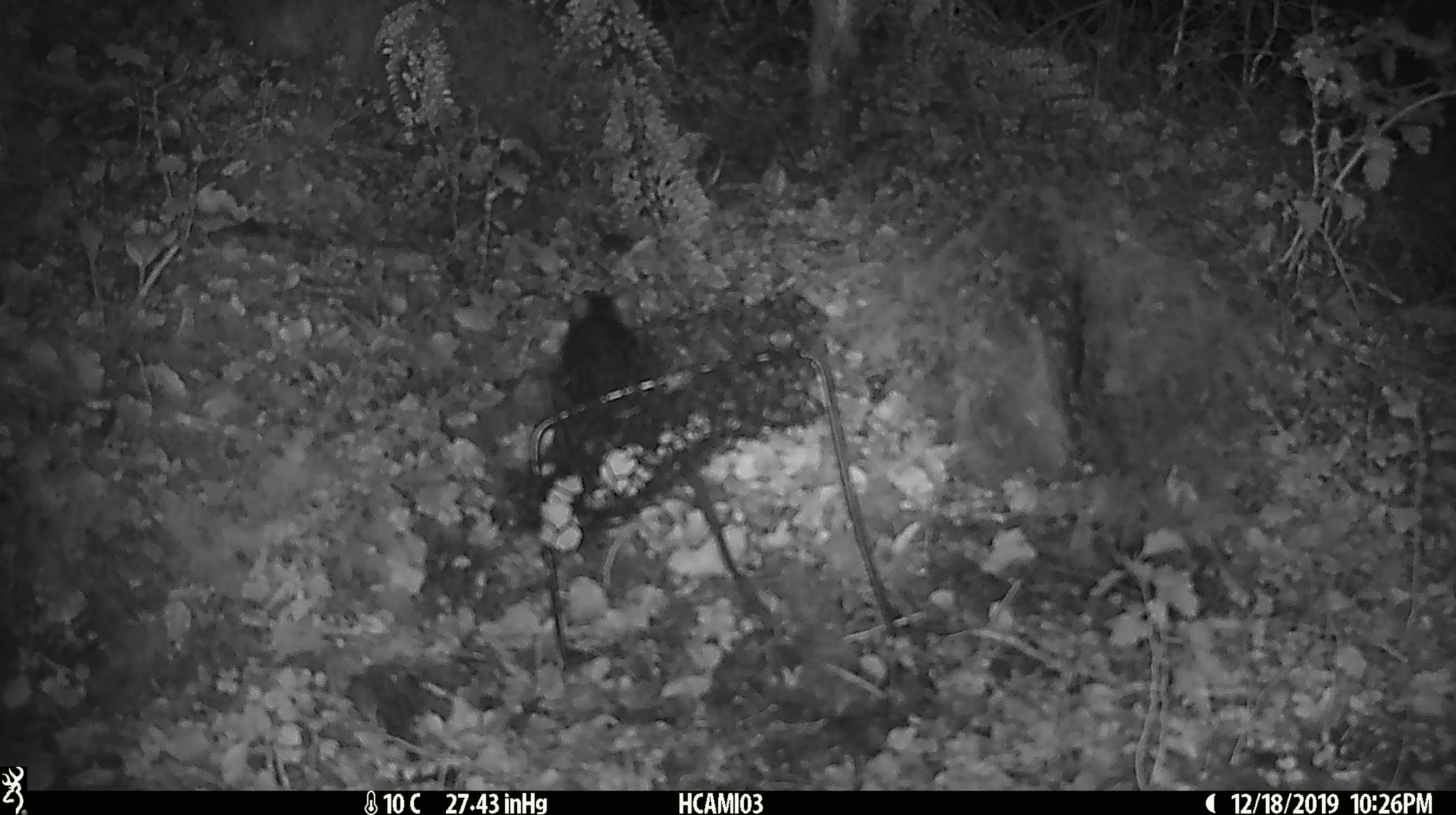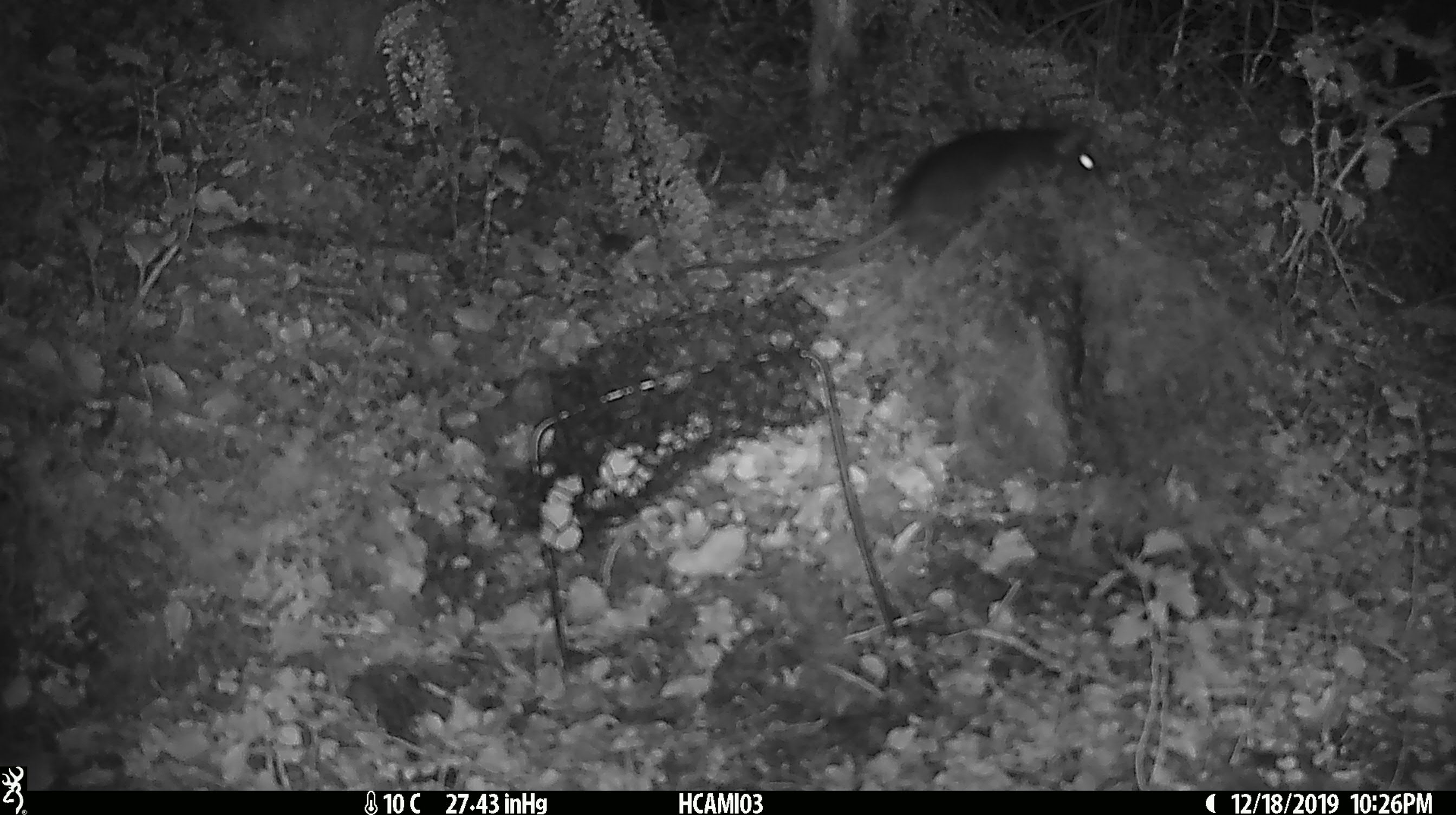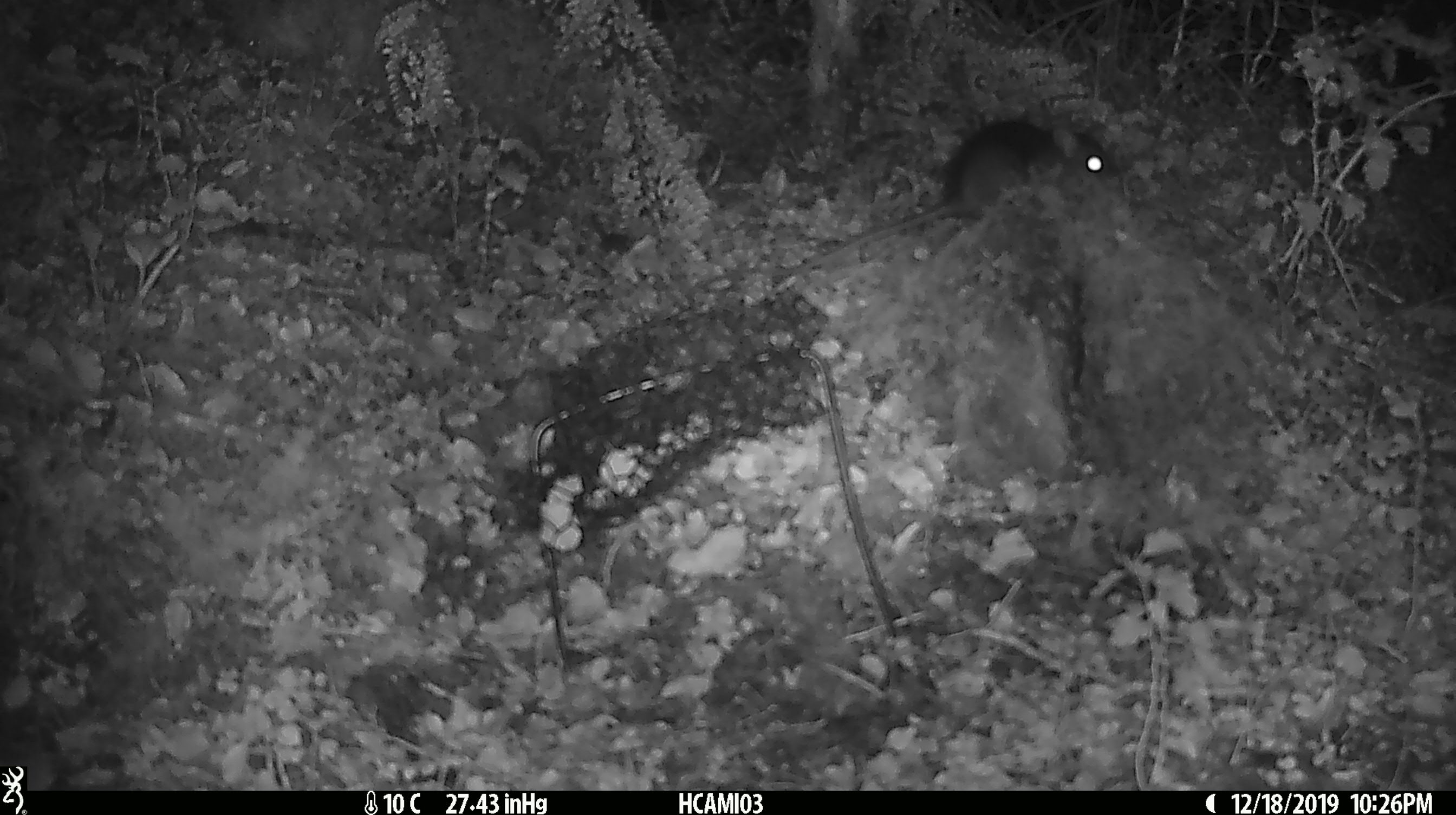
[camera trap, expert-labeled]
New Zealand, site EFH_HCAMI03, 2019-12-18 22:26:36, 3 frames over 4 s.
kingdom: Animalia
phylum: Chordata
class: Mammalia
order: Rodentia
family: Muridae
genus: Rattus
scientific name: Rattus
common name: rat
Rat (Rattus).